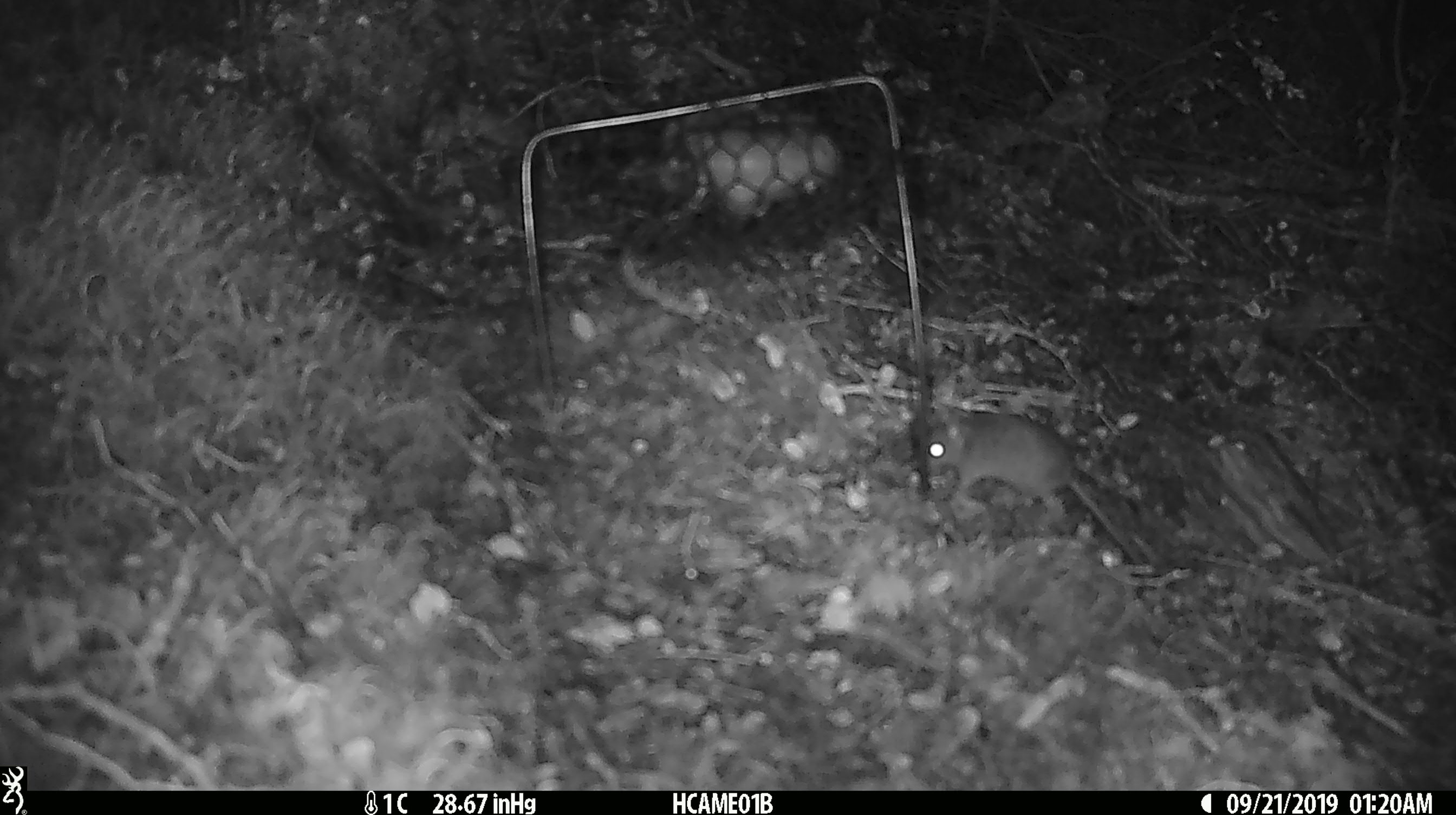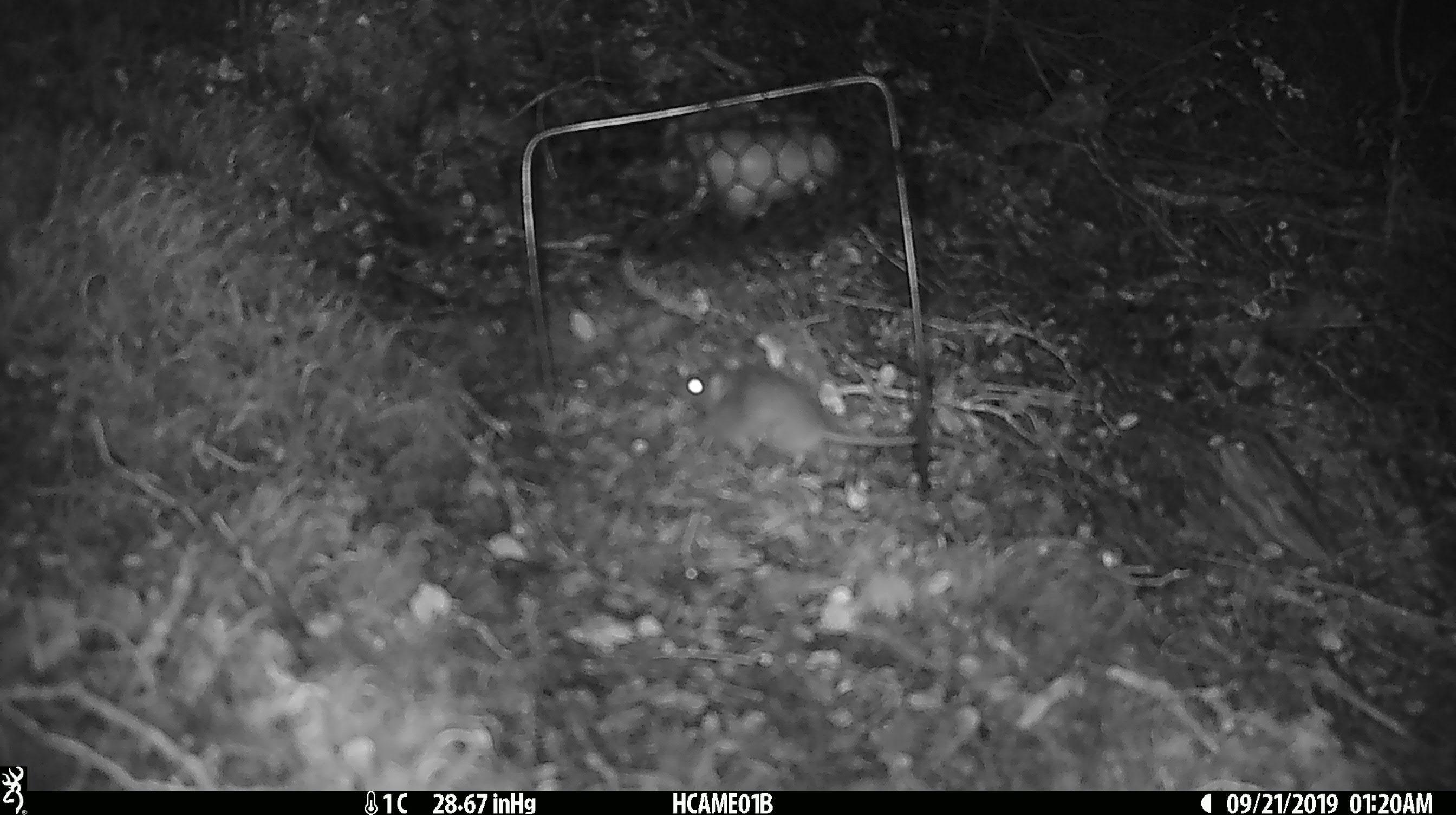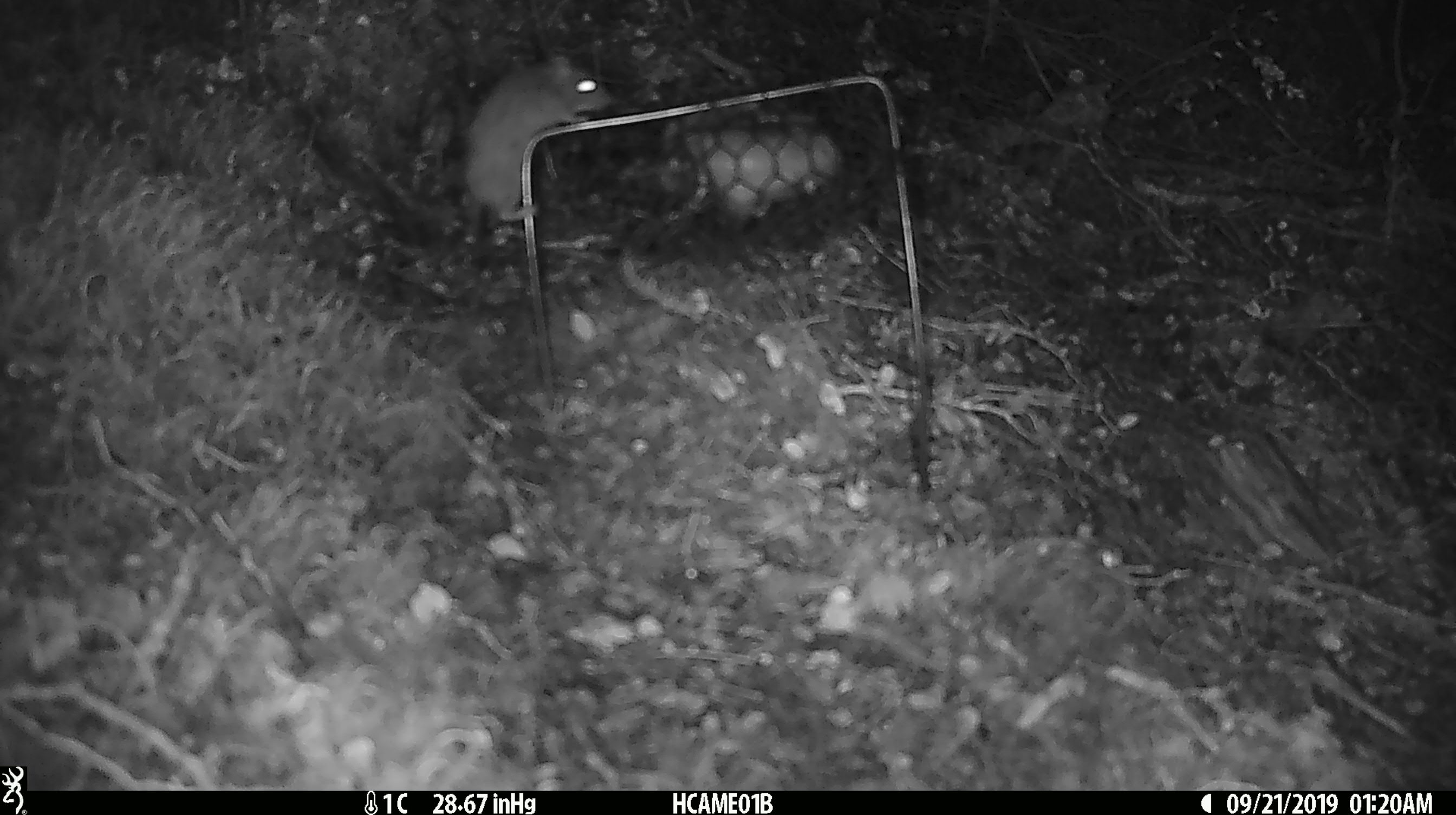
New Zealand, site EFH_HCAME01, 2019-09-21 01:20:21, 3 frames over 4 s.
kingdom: Animalia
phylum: Chordata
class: Mammalia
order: Rodentia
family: Muridae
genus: Mus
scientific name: Mus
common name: mouse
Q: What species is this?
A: Mouse (Mus).